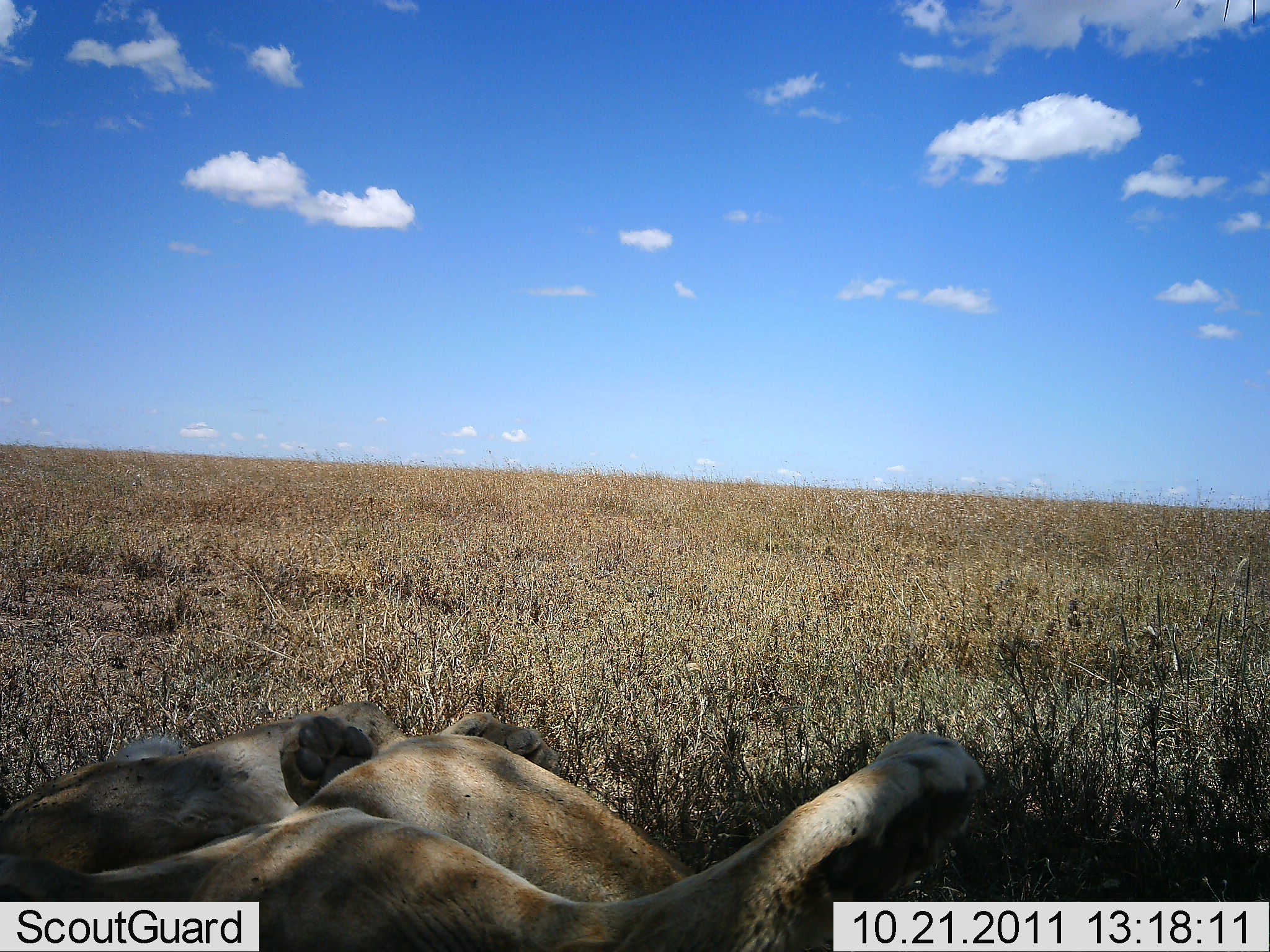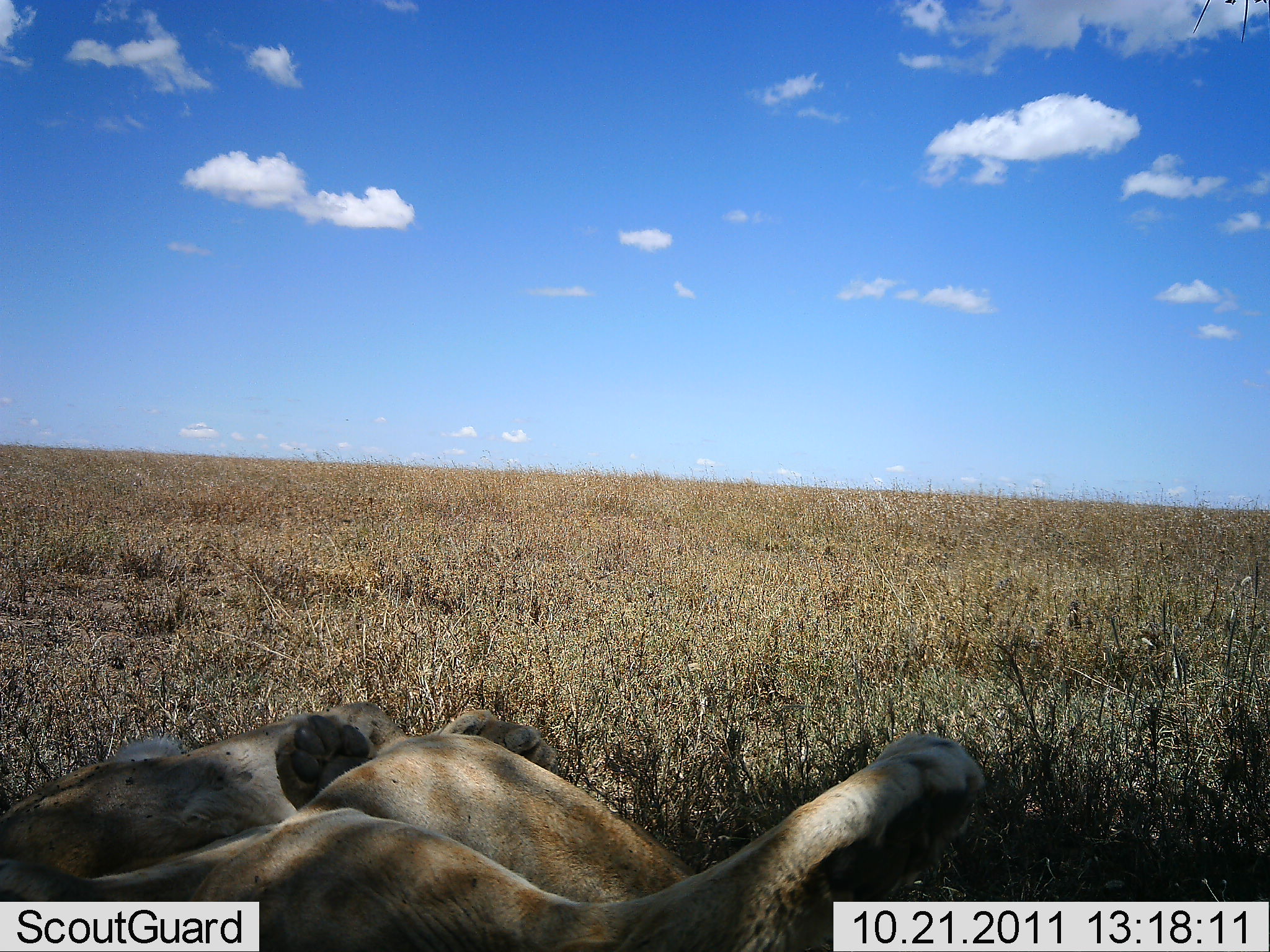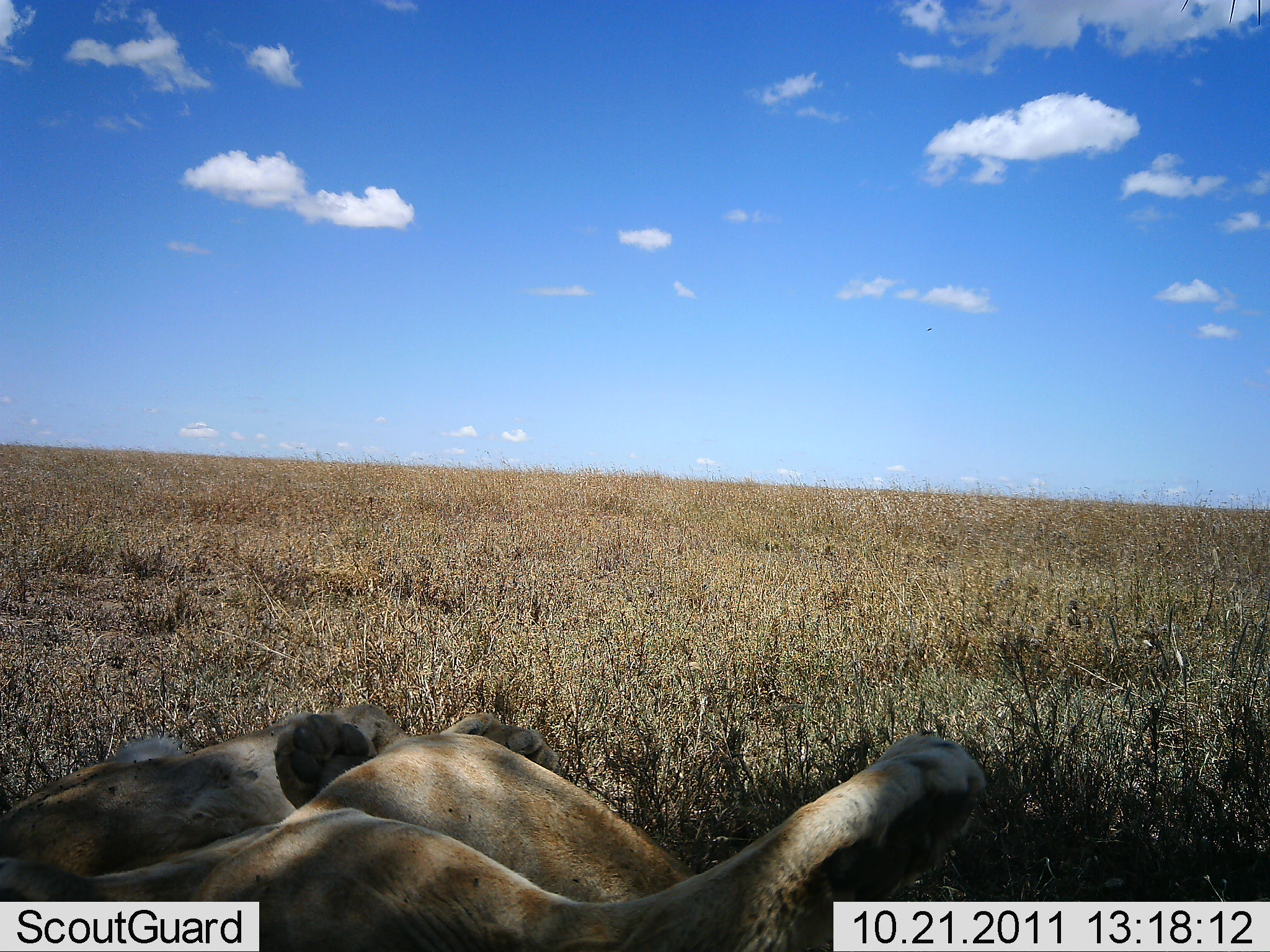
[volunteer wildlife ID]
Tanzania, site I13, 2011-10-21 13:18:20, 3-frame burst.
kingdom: Animalia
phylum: Chordata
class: Mammalia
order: Carnivora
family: Felidae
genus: Panthera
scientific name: Panthera leo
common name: lion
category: lionfemale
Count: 2.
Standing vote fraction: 0%.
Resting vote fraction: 100%.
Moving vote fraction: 0%.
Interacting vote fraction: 0%.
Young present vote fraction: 0%.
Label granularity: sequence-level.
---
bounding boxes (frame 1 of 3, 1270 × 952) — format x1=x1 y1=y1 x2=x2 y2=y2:
animal: x1=0 y1=702 x2=993 y2=950; x1=0 y1=694 x2=566 y2=903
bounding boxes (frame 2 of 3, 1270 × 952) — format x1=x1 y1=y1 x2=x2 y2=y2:
animal: x1=0 y1=709 x2=988 y2=950; x1=0 y1=699 x2=561 y2=903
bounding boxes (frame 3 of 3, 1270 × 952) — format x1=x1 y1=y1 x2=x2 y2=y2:
animal: x1=0 y1=709 x2=991 y2=950; x1=0 y1=697 x2=565 y2=902